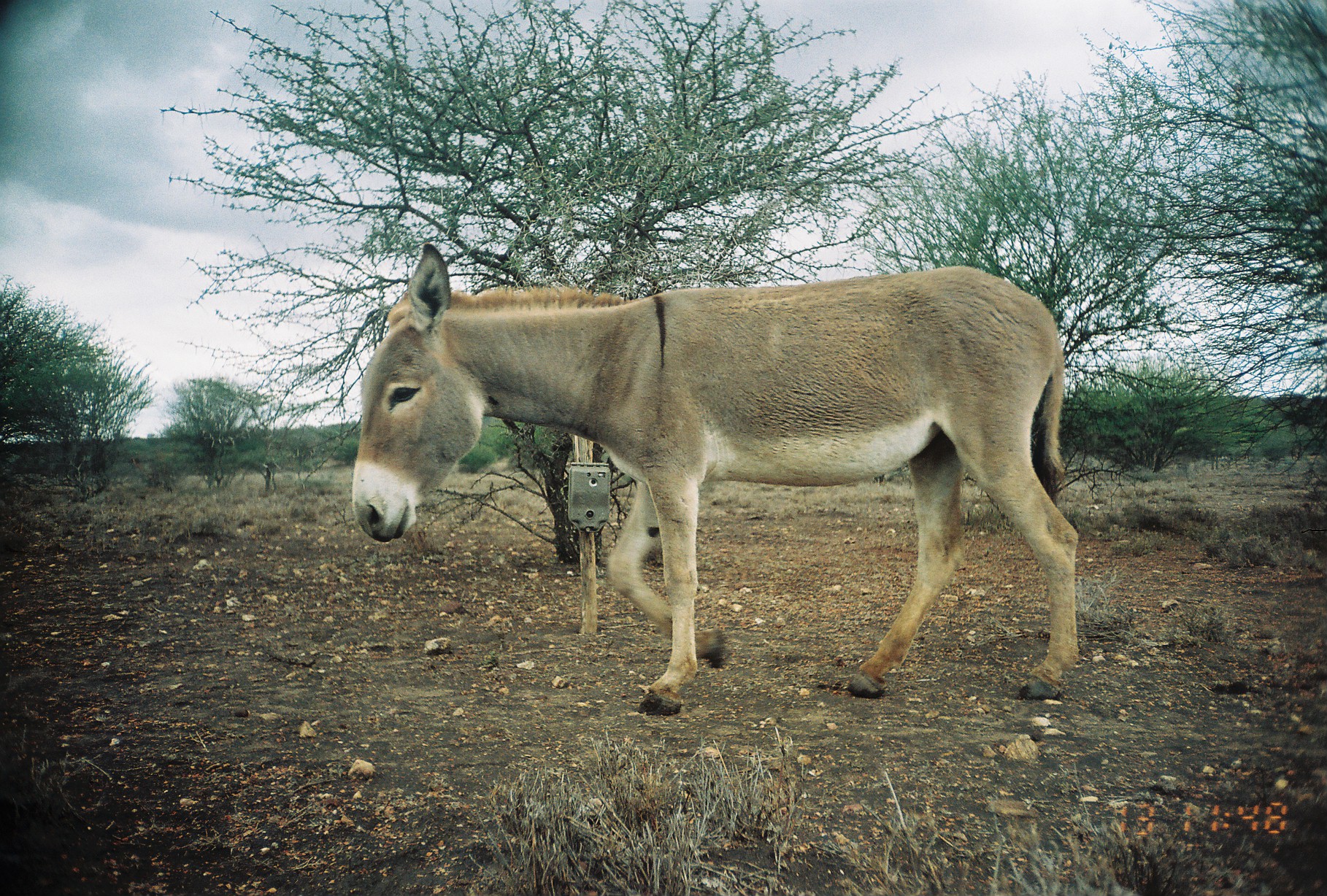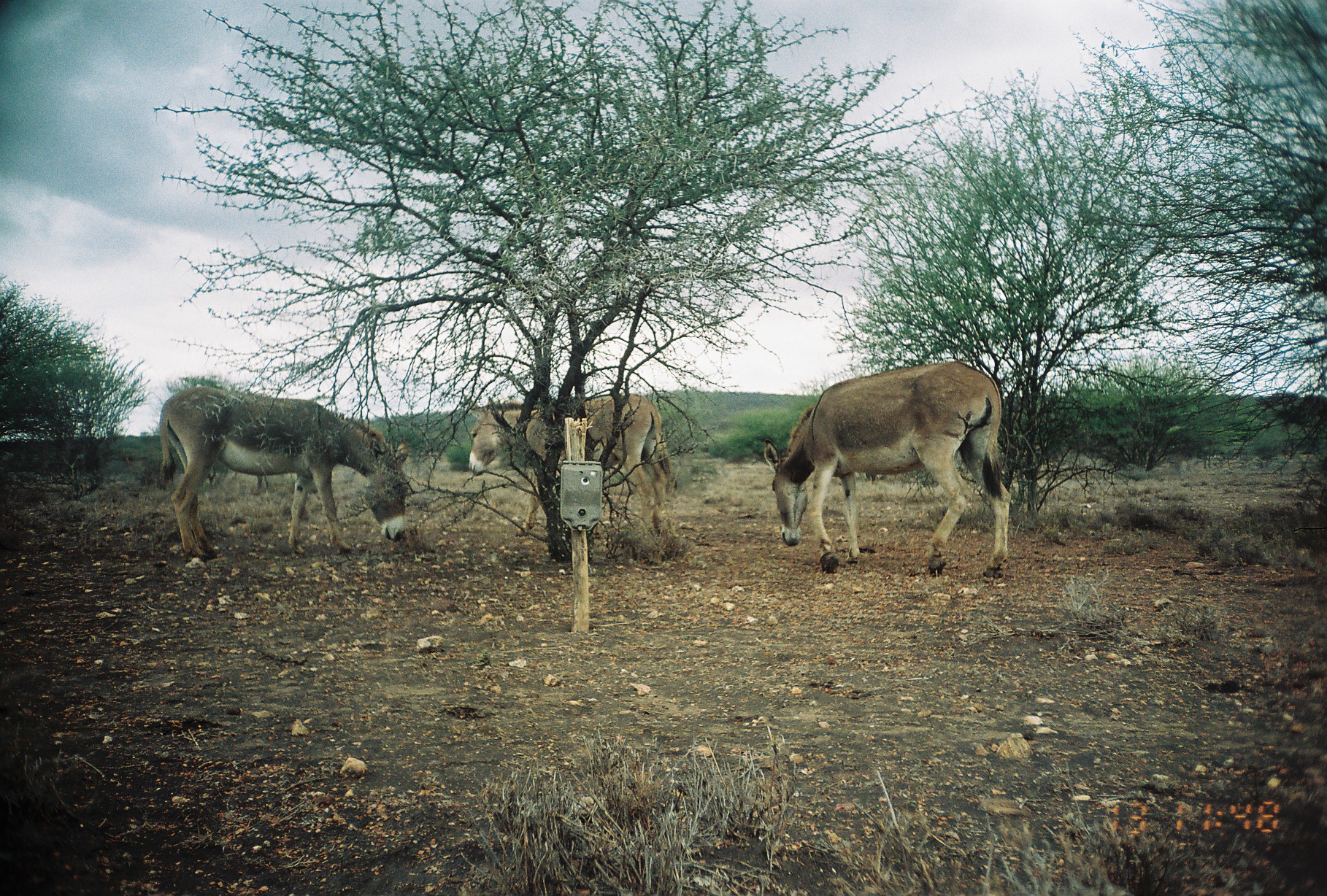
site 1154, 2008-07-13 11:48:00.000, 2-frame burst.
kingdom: Animalia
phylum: Chordata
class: Mammalia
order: Perissodactyla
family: Equidae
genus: Equus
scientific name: Equus africanus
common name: african wild ass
Equus africanus (african wild ass), count 1.